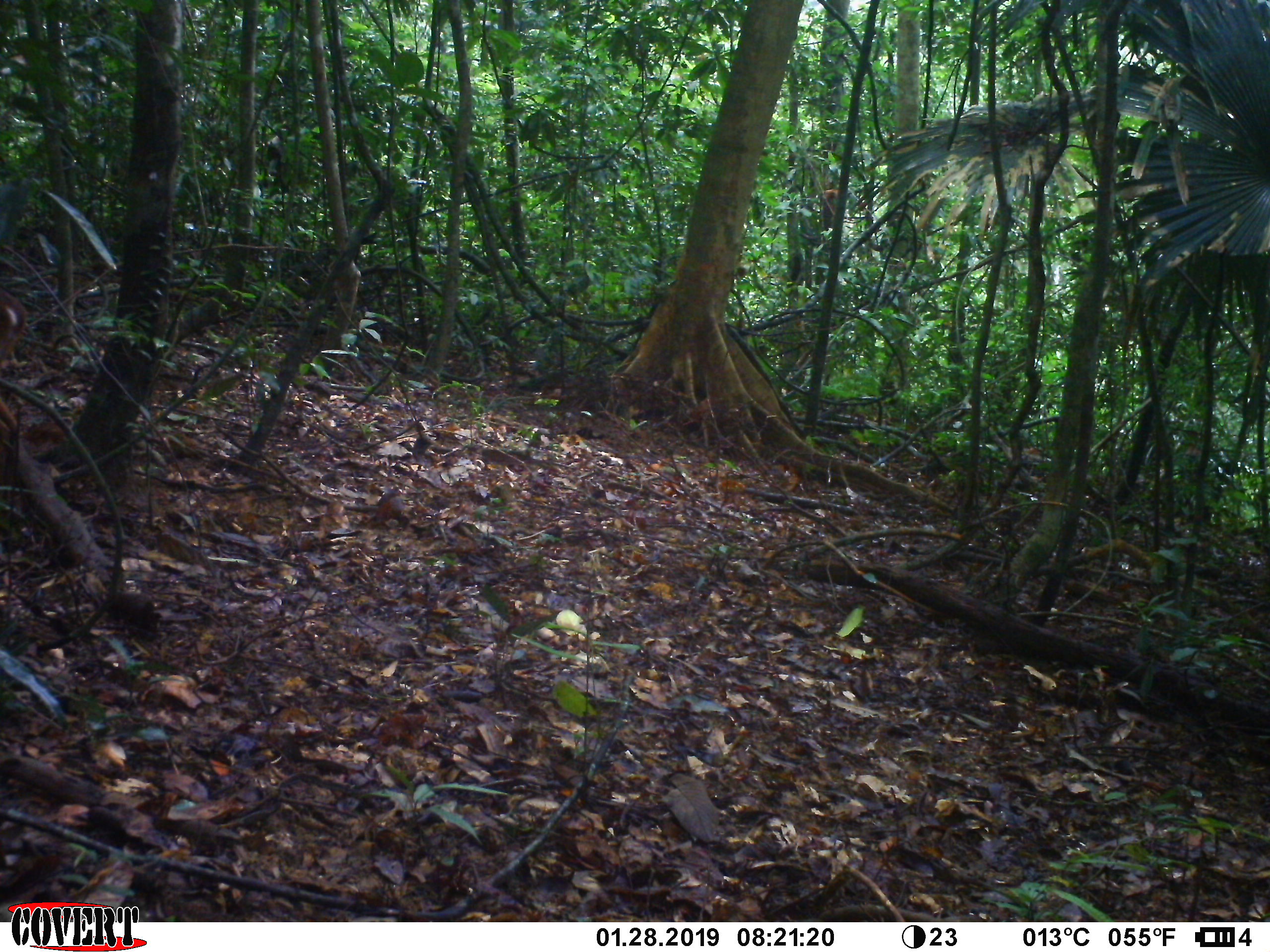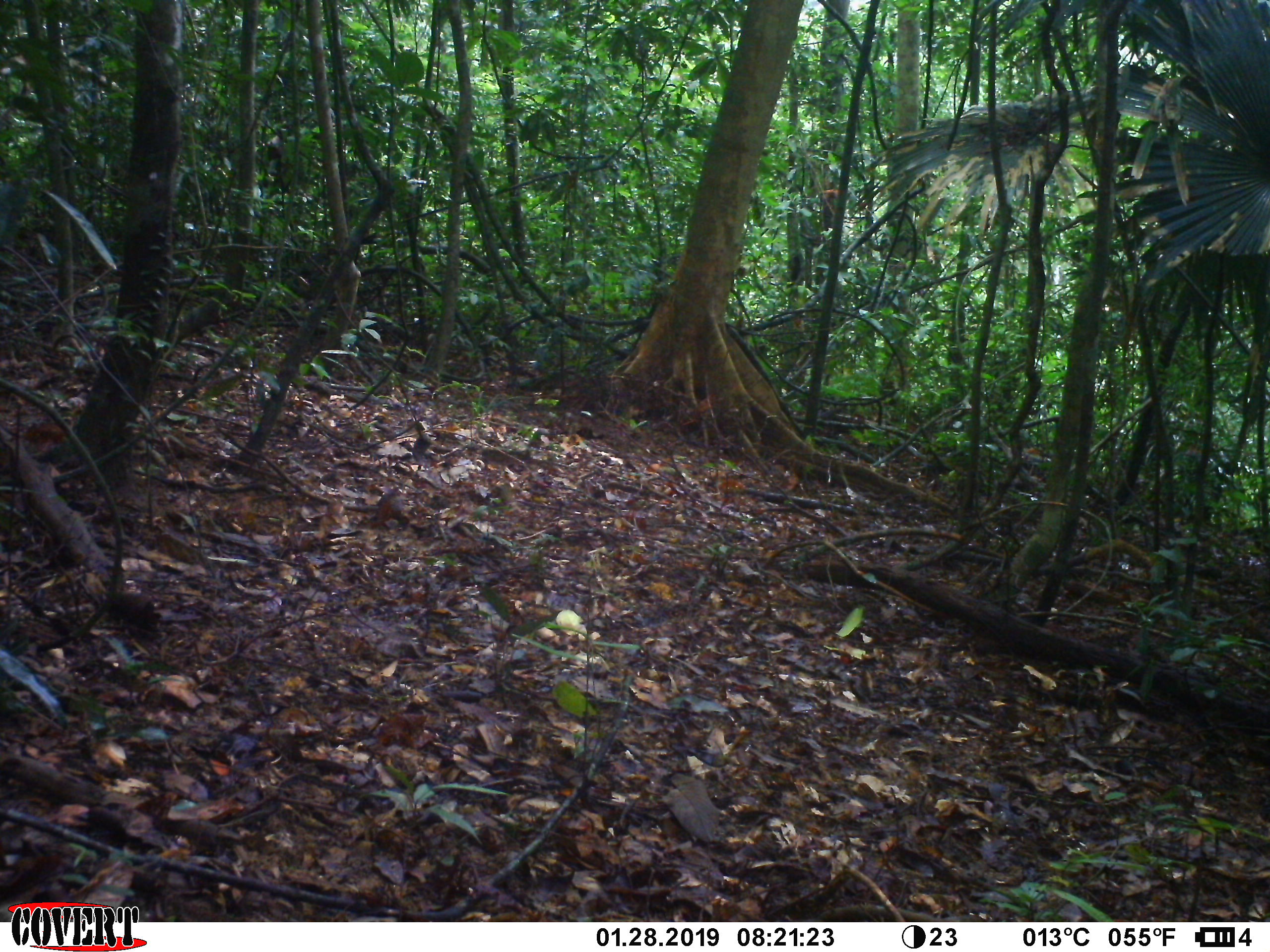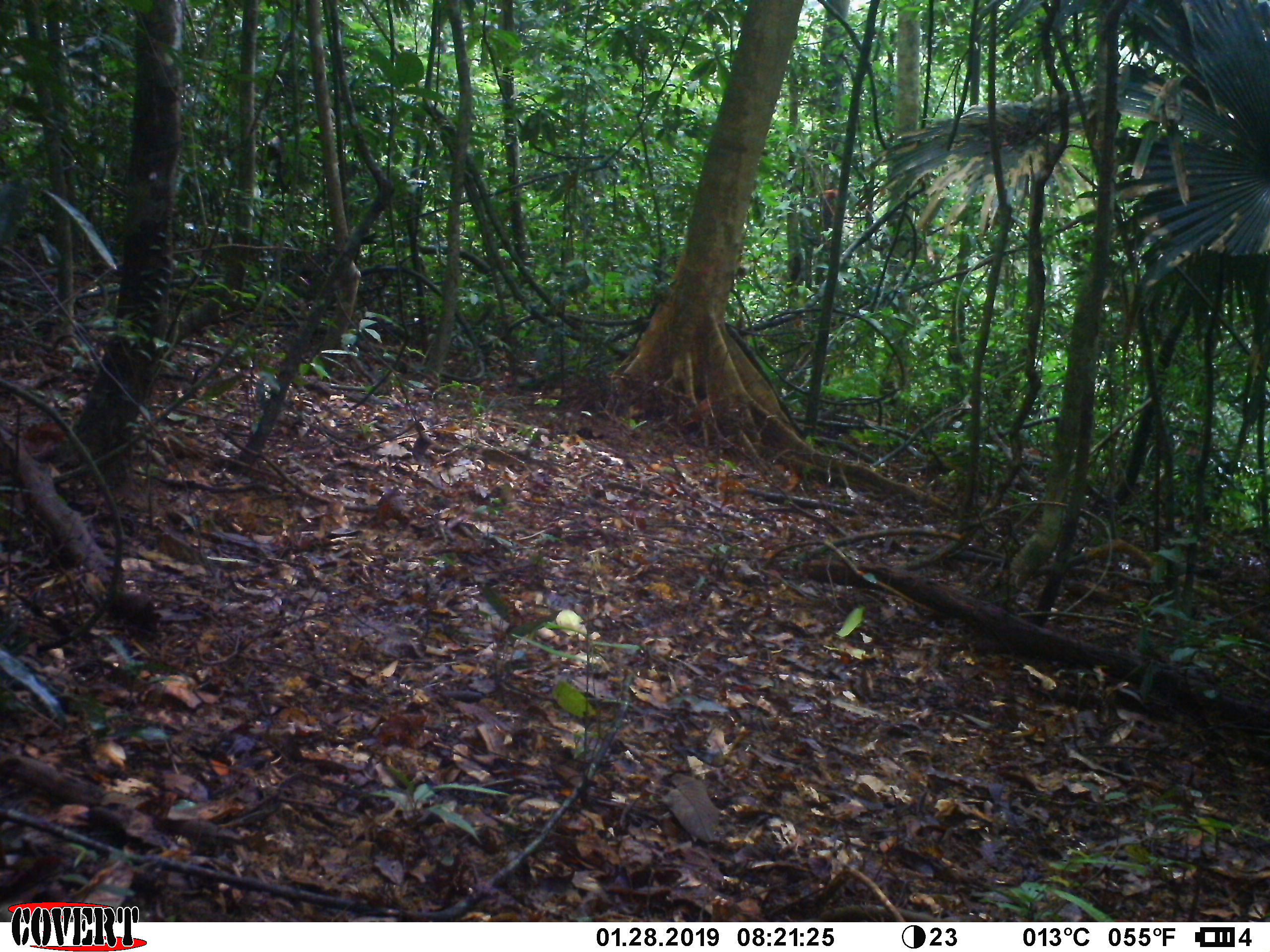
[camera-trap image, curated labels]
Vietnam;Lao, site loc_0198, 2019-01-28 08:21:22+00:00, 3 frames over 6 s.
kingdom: Animalia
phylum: Chordata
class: Mammalia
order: Artiodactyla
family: Cervidae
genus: Muntiacus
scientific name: Muntiacus vuquangensis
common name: large-antlered muntjac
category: large antlered muntjac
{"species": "large antlered muntjac (large-antlered muntjac) (Muntiacus vuquangensis)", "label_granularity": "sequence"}